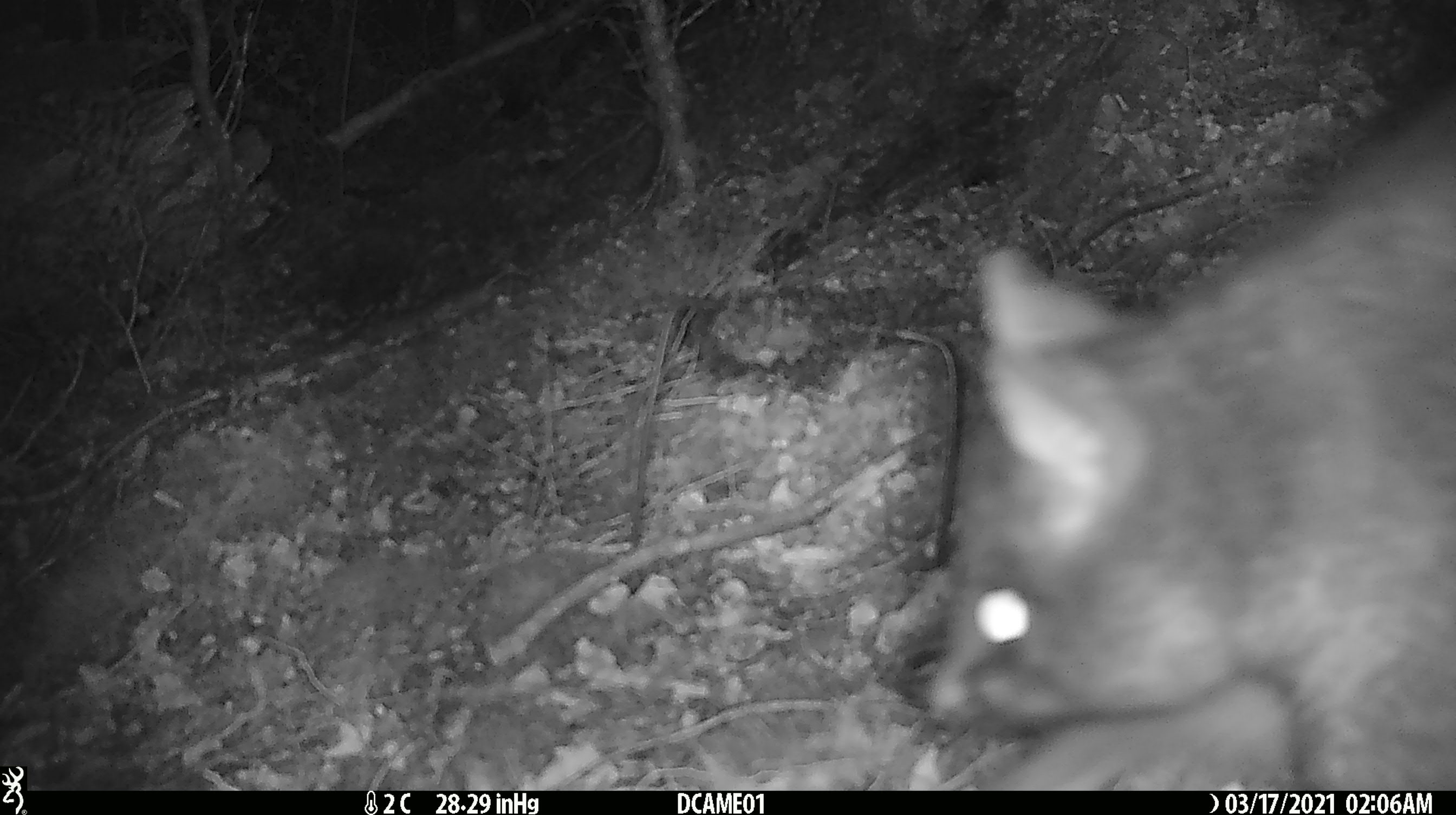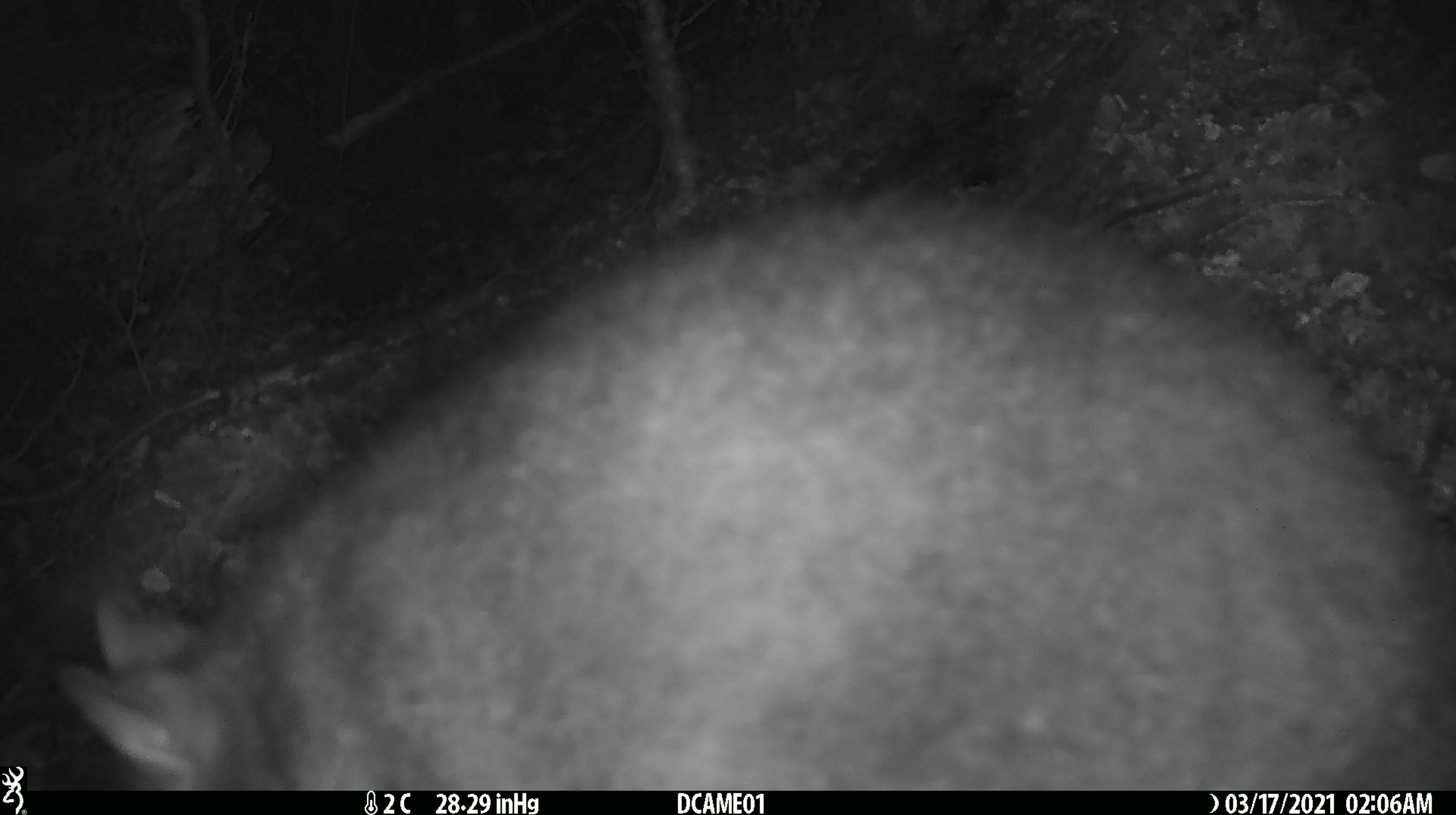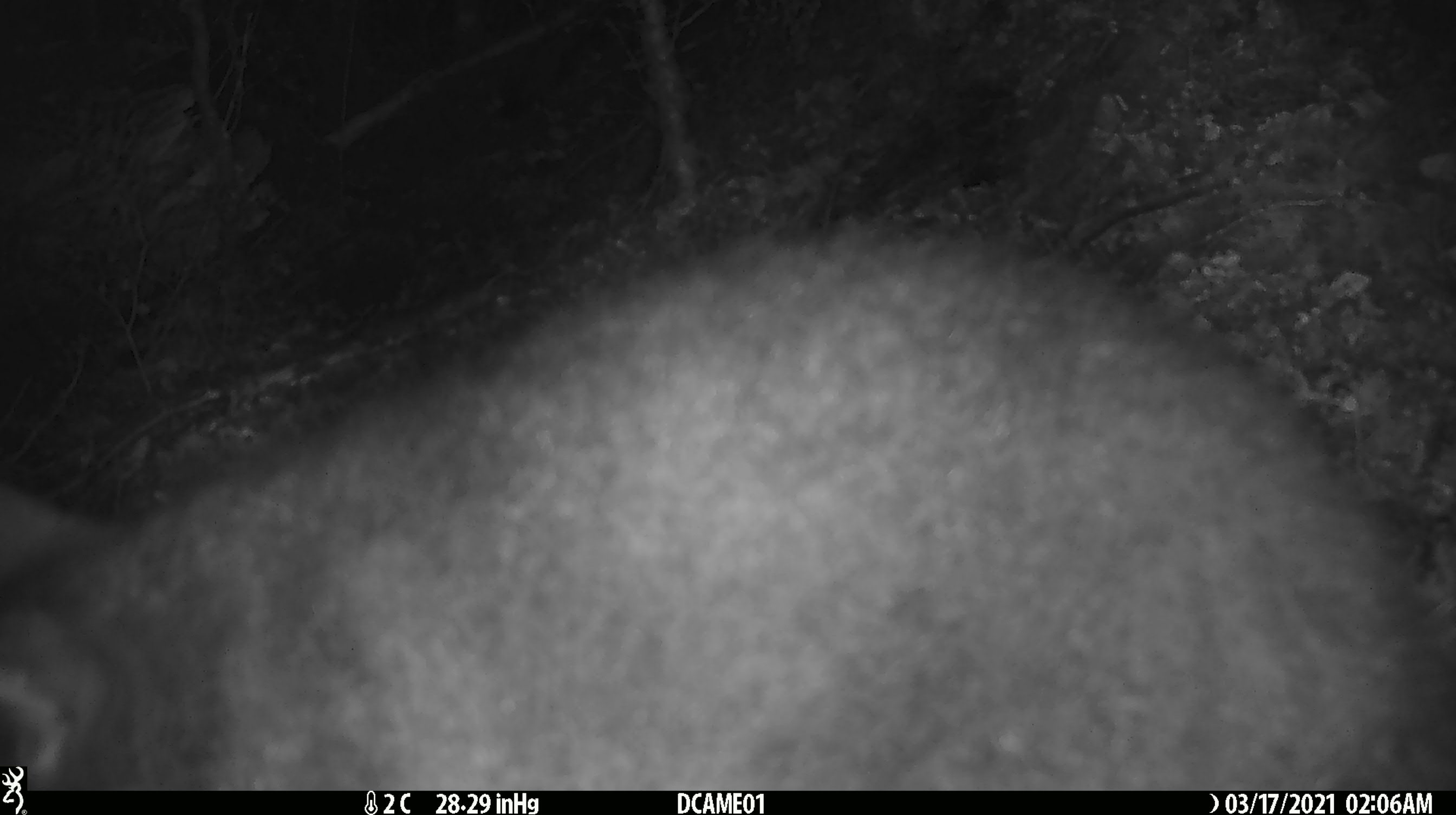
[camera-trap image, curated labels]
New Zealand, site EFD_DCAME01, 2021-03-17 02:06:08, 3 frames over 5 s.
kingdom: Animalia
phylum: Chordata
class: Mammalia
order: Diprotodontia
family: Phalangeridae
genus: Trichosurus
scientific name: Trichosurus vulpecula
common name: common brushtail possum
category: possum